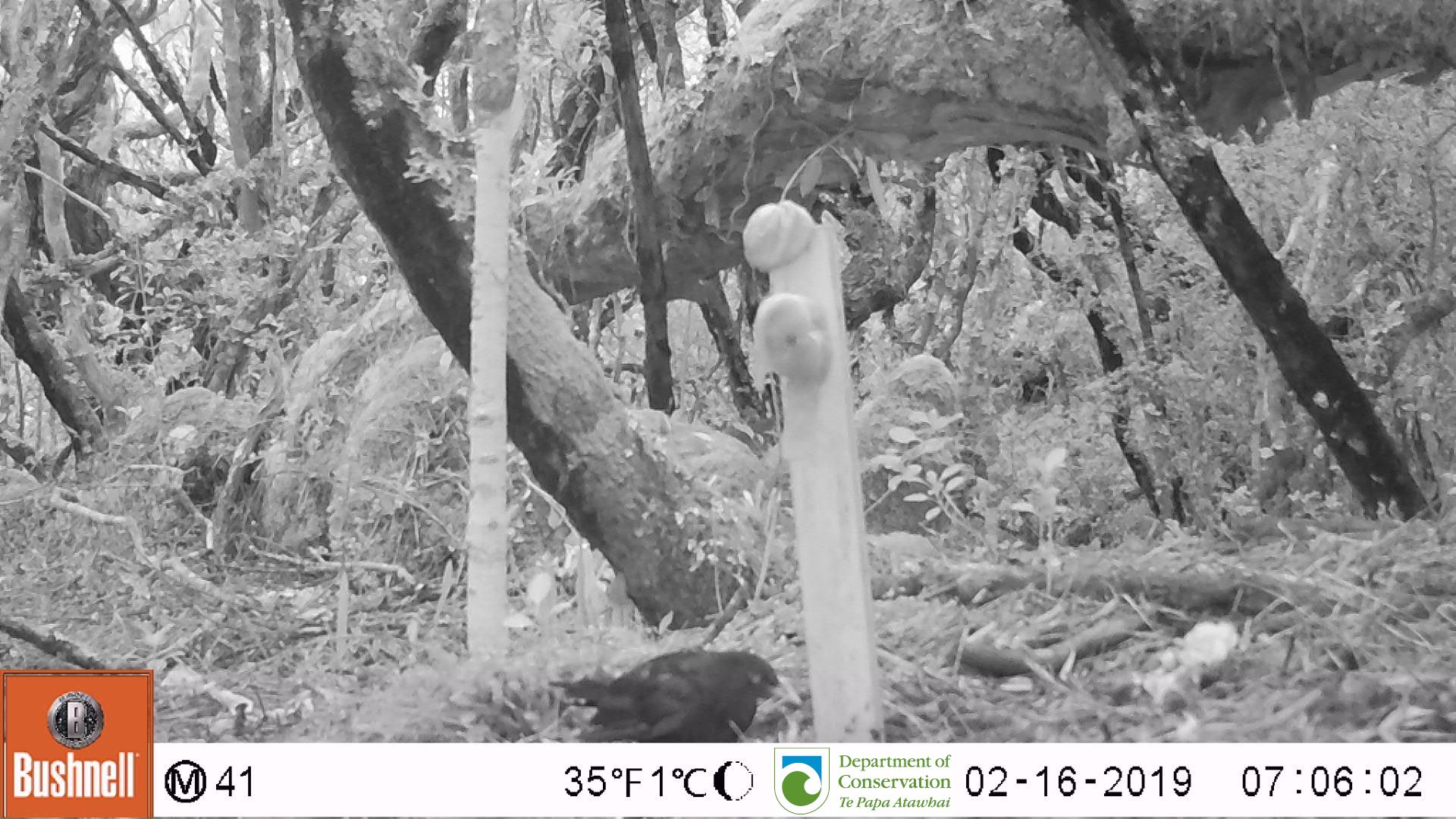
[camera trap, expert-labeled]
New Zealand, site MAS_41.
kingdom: Animalia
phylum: Chordata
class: Aves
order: Passeriformes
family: Turdidae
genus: Turdus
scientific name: Turdus merula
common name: eurasian blackbird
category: blackbird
Blackbird (eurasian blackbird) (Turdus merula).